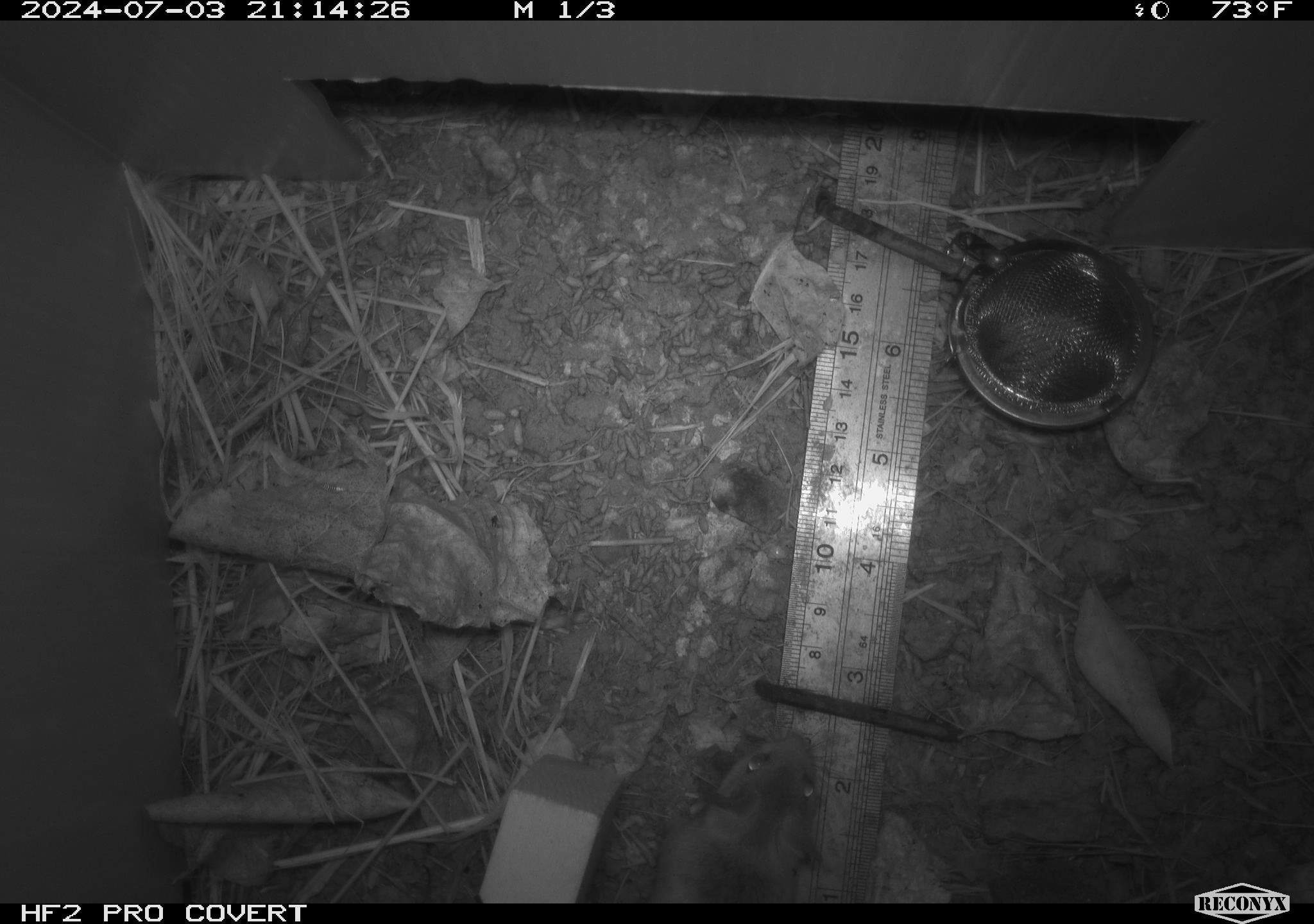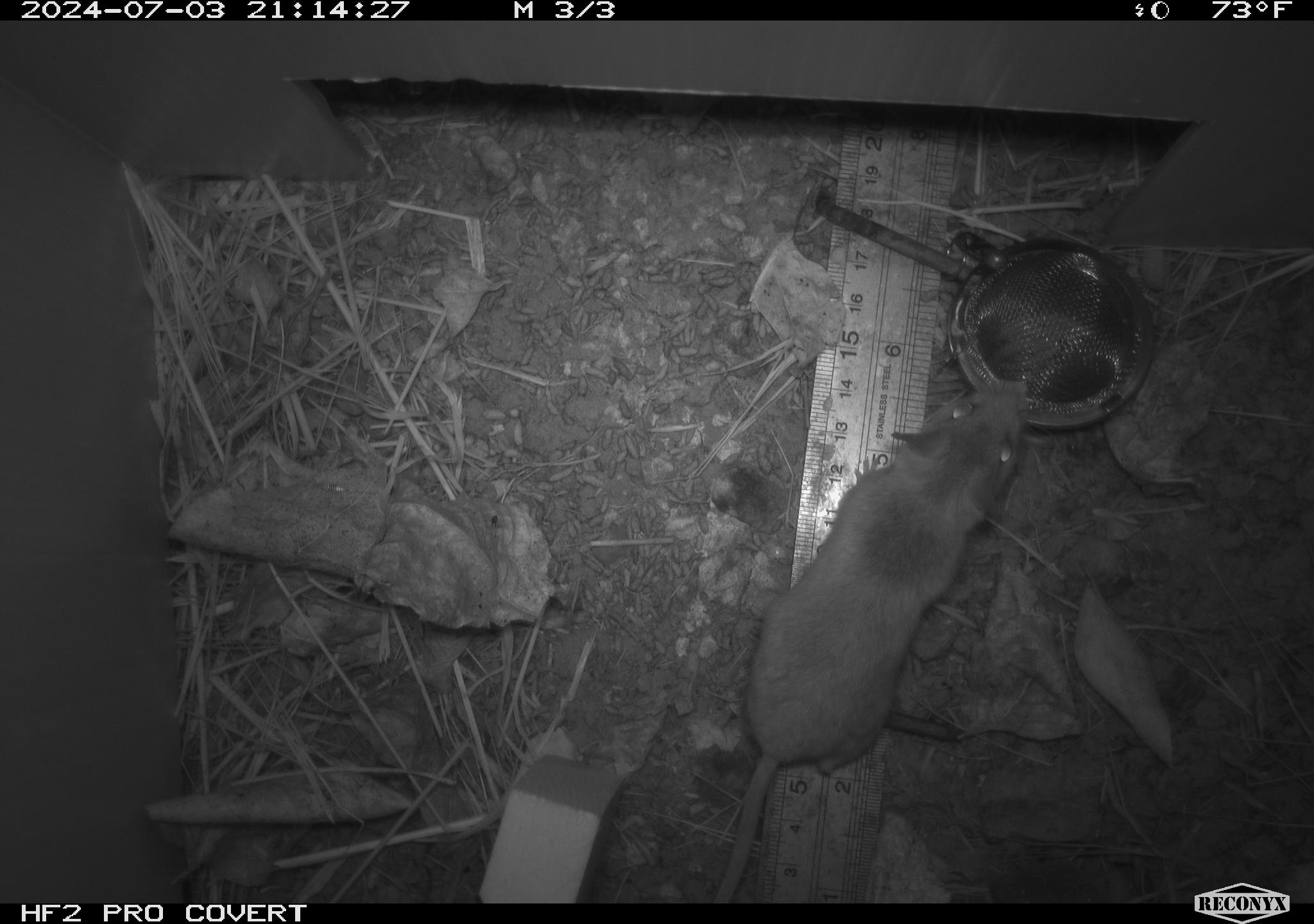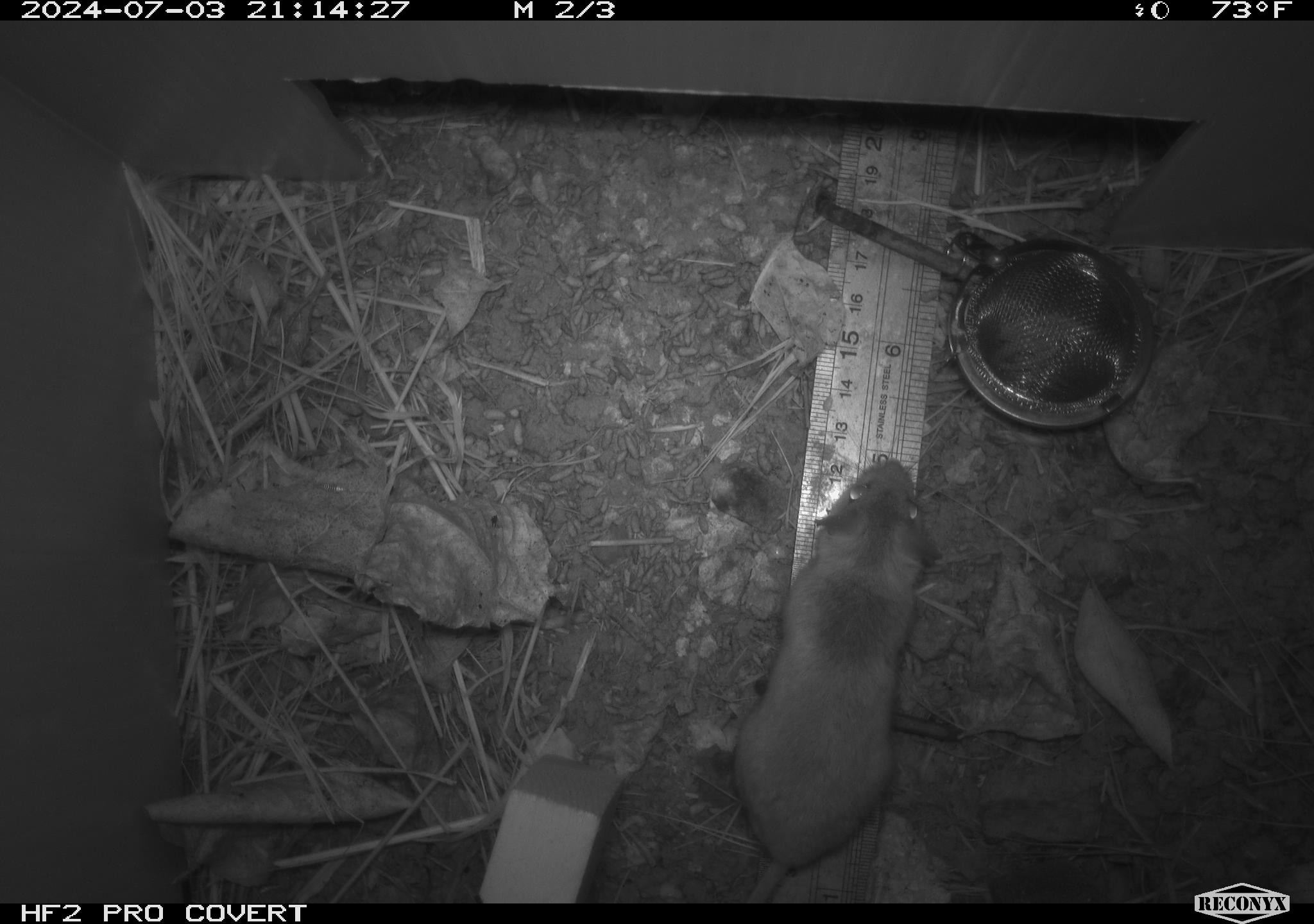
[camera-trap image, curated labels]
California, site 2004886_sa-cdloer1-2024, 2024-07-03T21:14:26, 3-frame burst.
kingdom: Animalia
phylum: Chordata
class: Mammalia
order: Rodentia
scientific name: Rodentia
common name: mouse species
Mouse species (Rodentia).